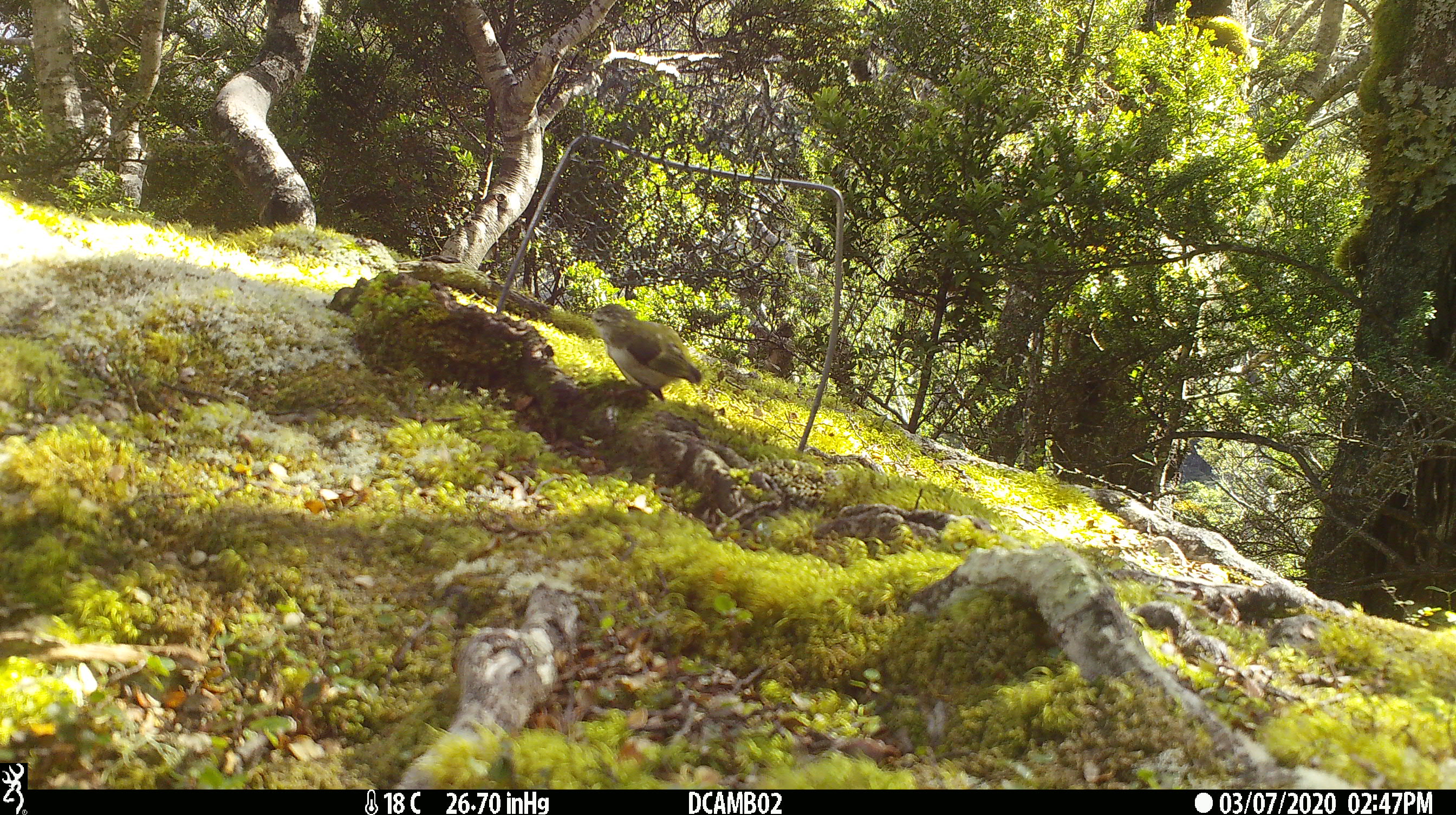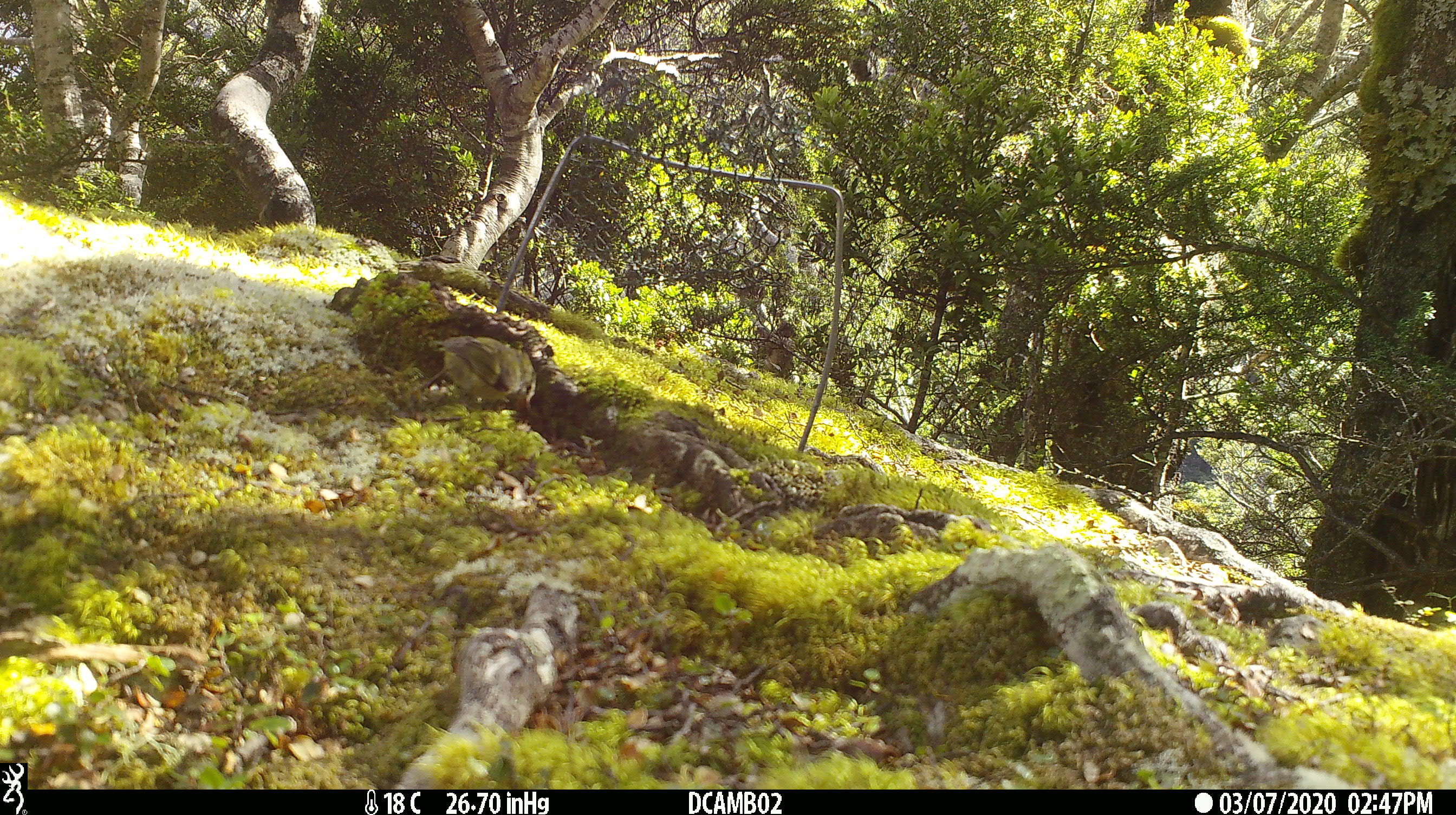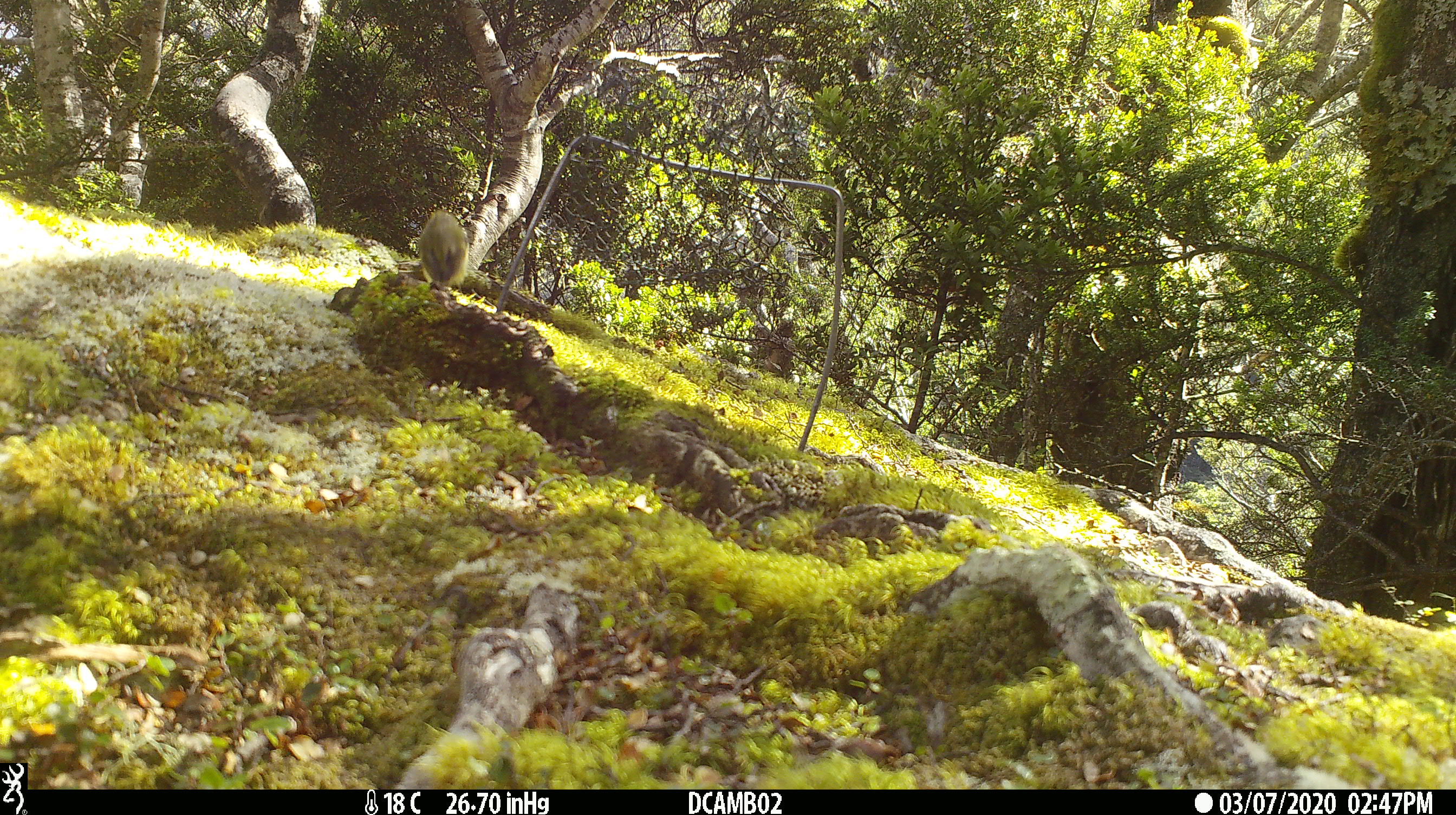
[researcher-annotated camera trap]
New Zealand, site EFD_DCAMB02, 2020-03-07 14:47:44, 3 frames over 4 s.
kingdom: Animalia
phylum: Chordata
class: Aves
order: Passeriformes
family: Acanthisittidae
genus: Acanthisitta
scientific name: Acanthisitta chloris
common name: rifleman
Rifleman (Acanthisitta chloris).